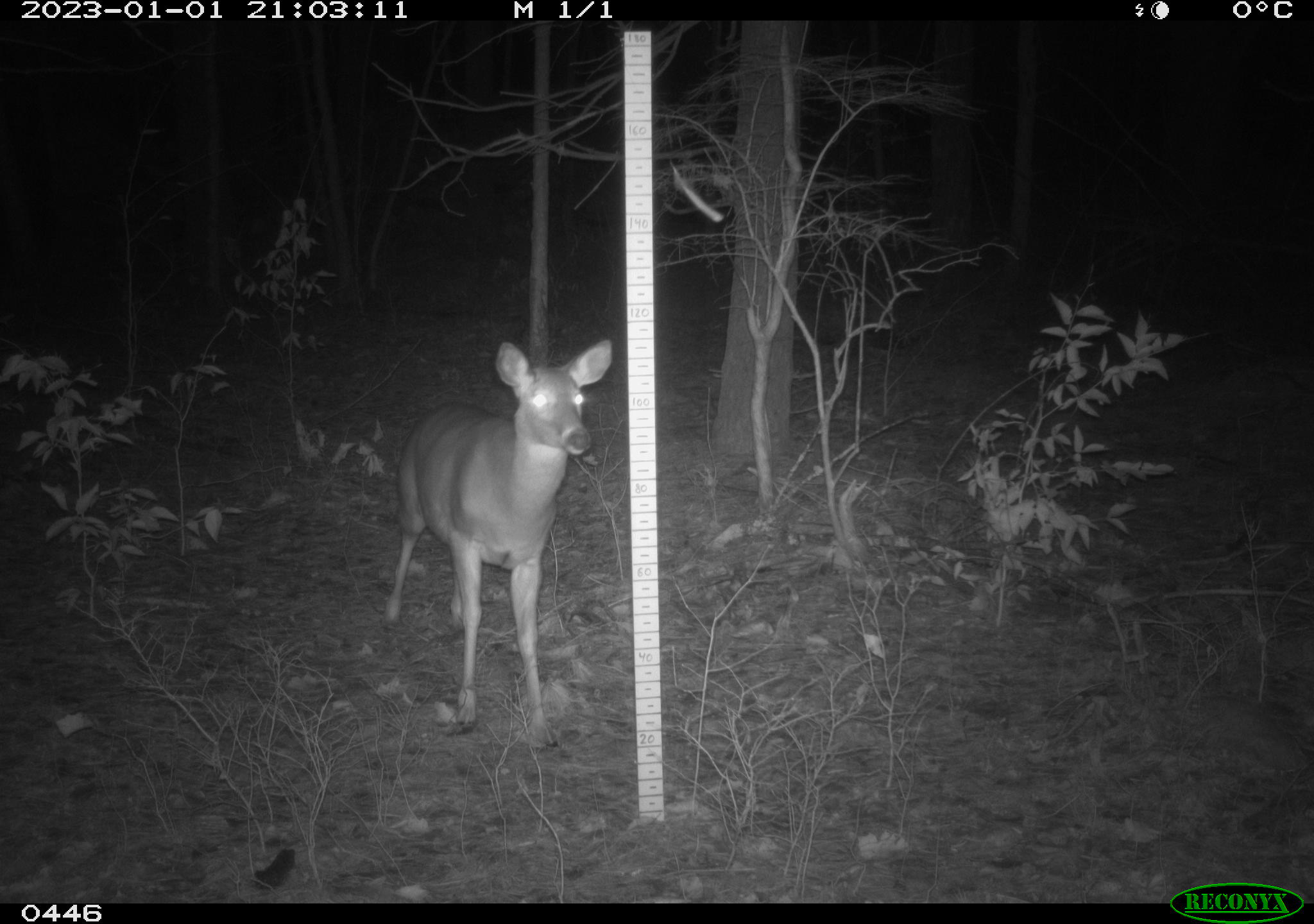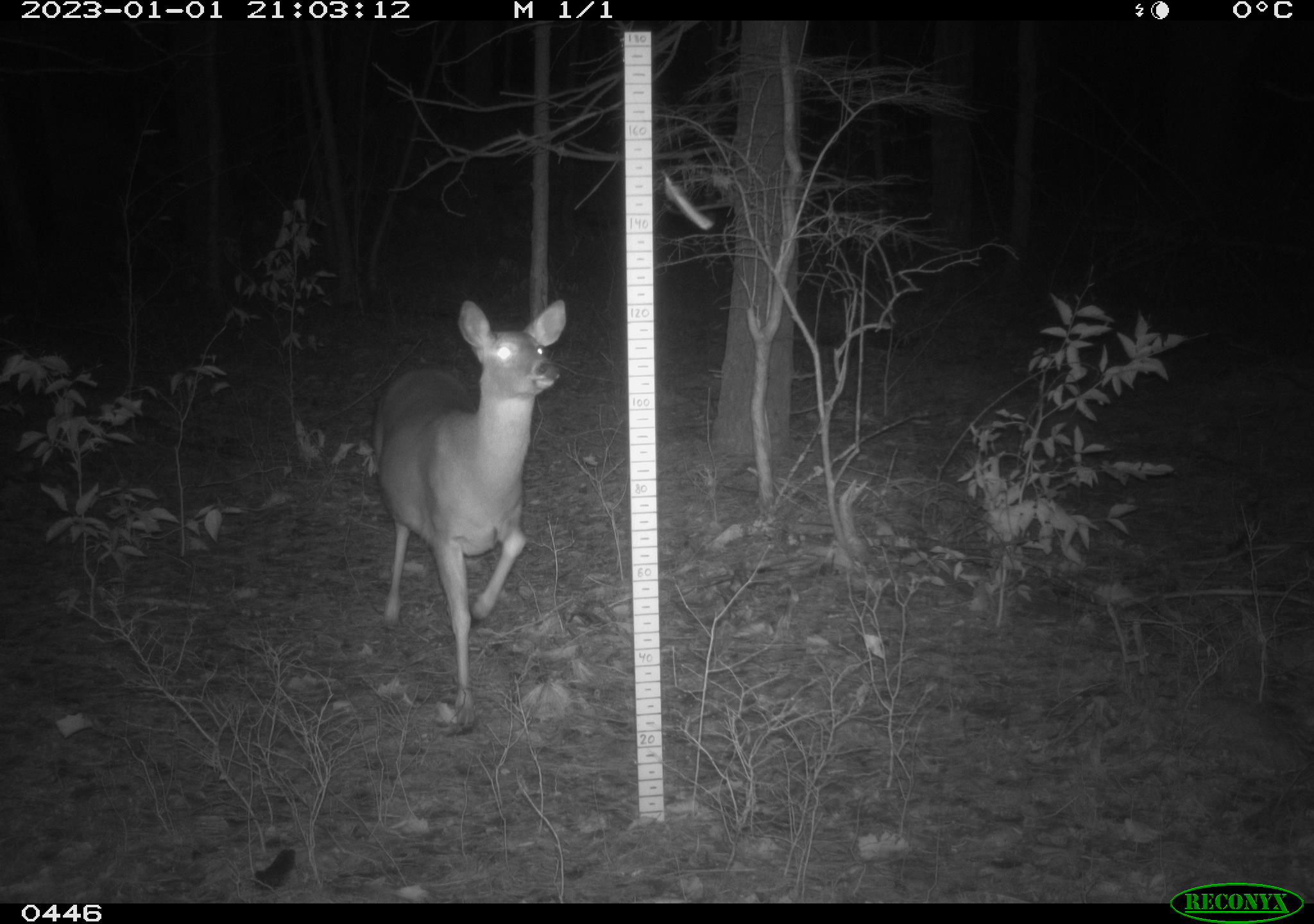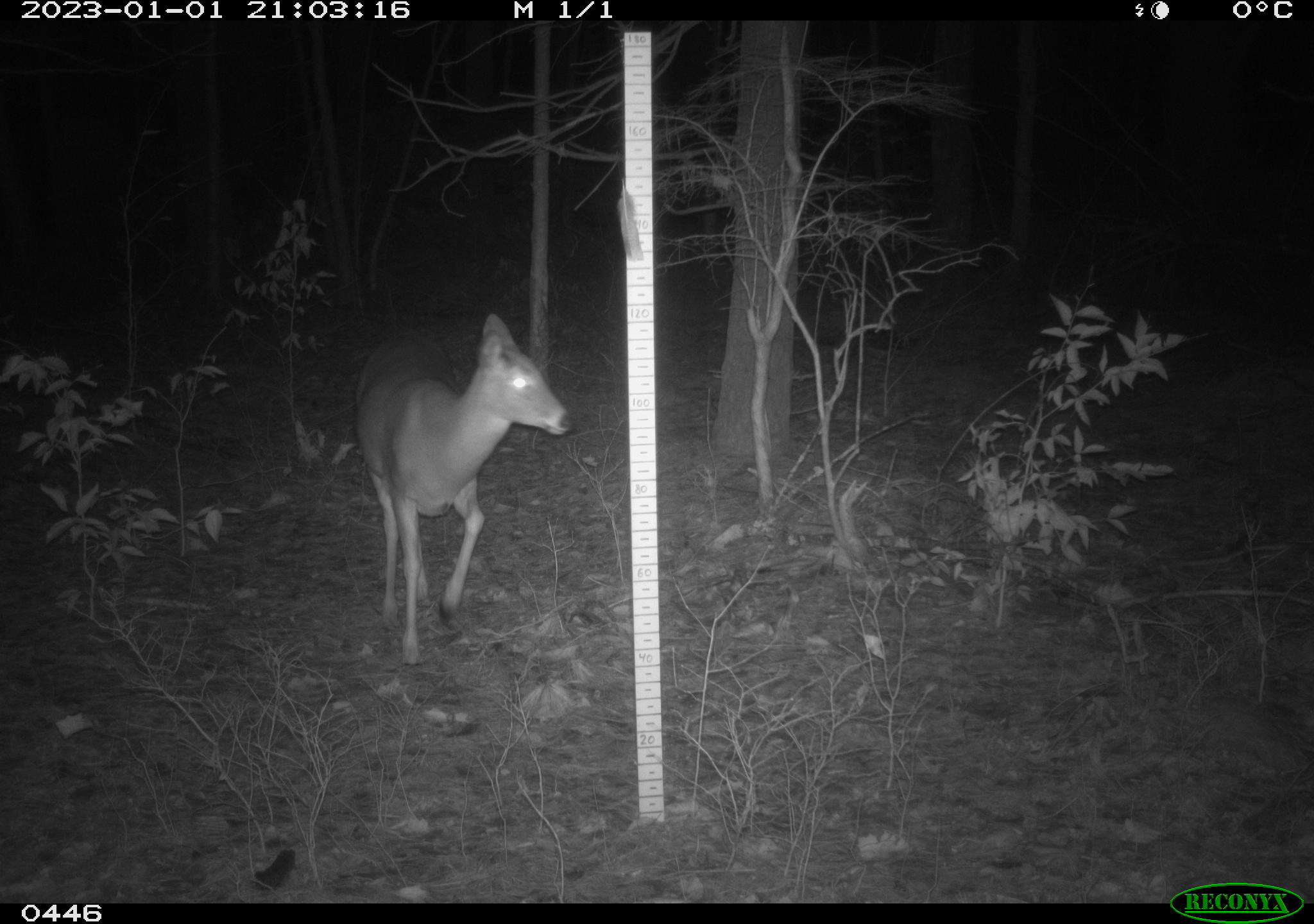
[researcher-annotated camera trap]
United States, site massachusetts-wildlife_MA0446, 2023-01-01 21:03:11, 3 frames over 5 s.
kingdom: Animalia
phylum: Chordata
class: Mammalia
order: Artiodactyla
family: Cervidae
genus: Odocoileus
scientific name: Odocoileus virginianus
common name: white-tailed deer